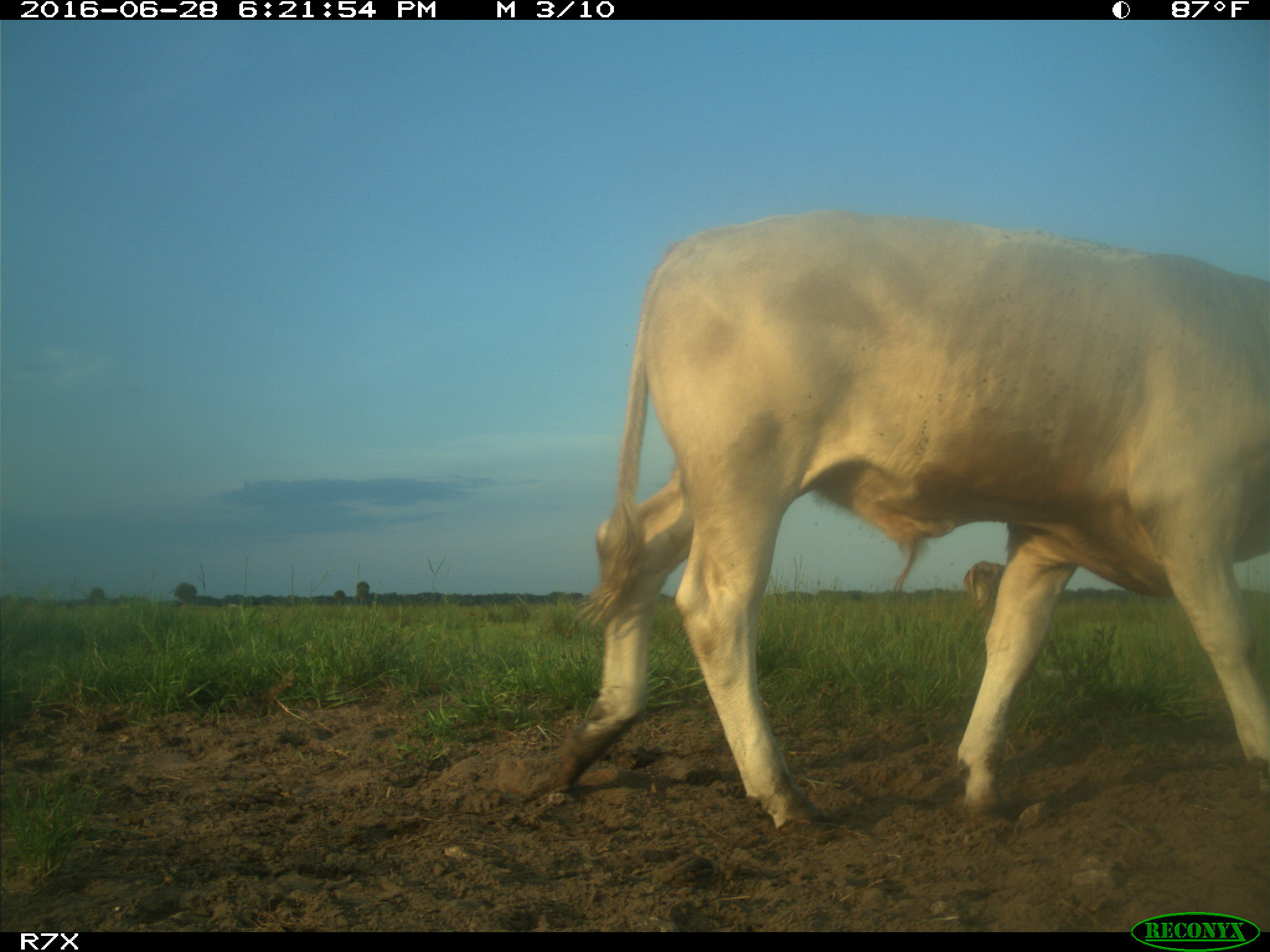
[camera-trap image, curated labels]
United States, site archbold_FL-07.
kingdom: Animalia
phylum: Chordata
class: Mammalia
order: Artiodactyla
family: Bovidae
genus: Bos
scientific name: Bos taurus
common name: domestic cow